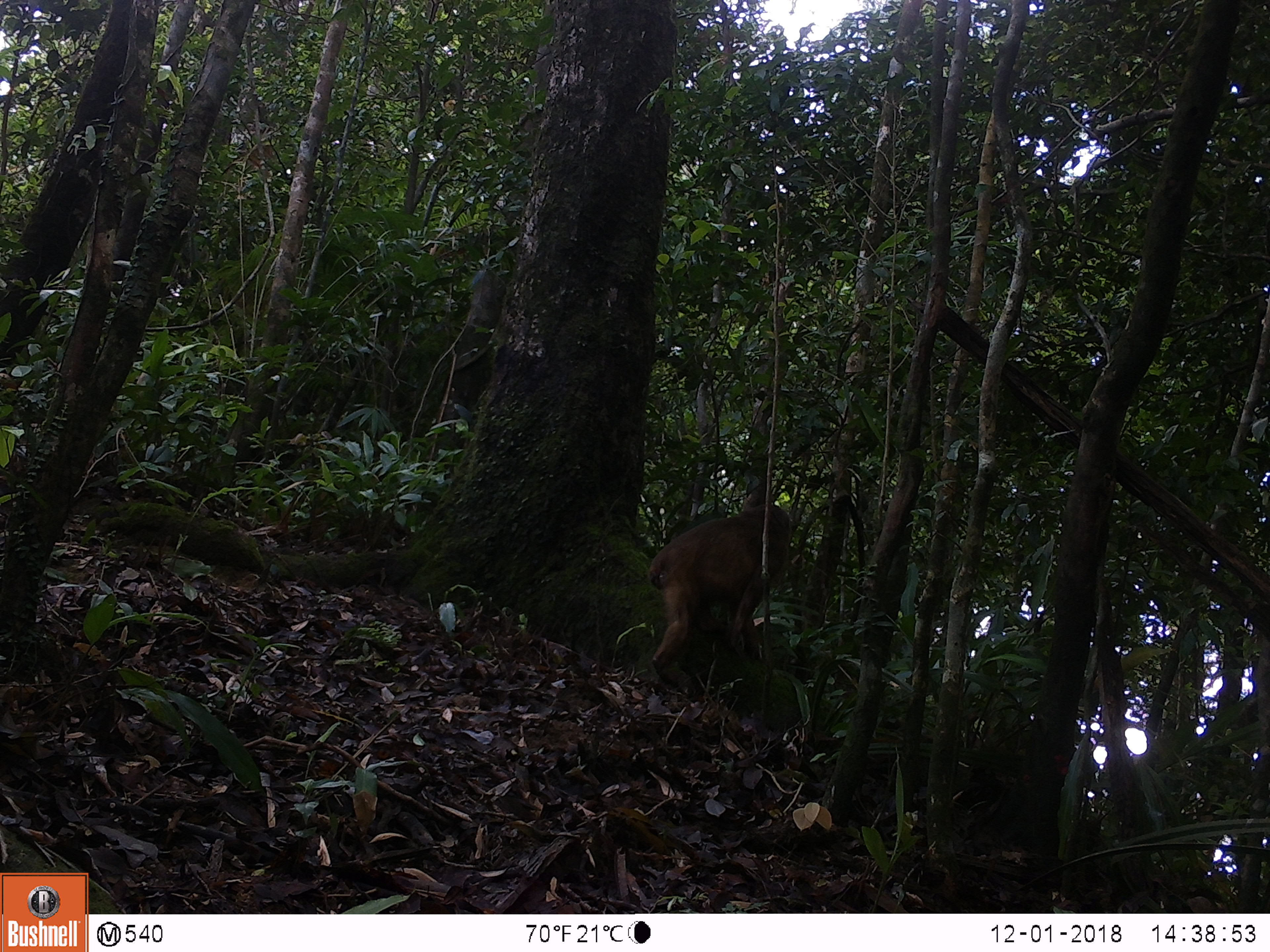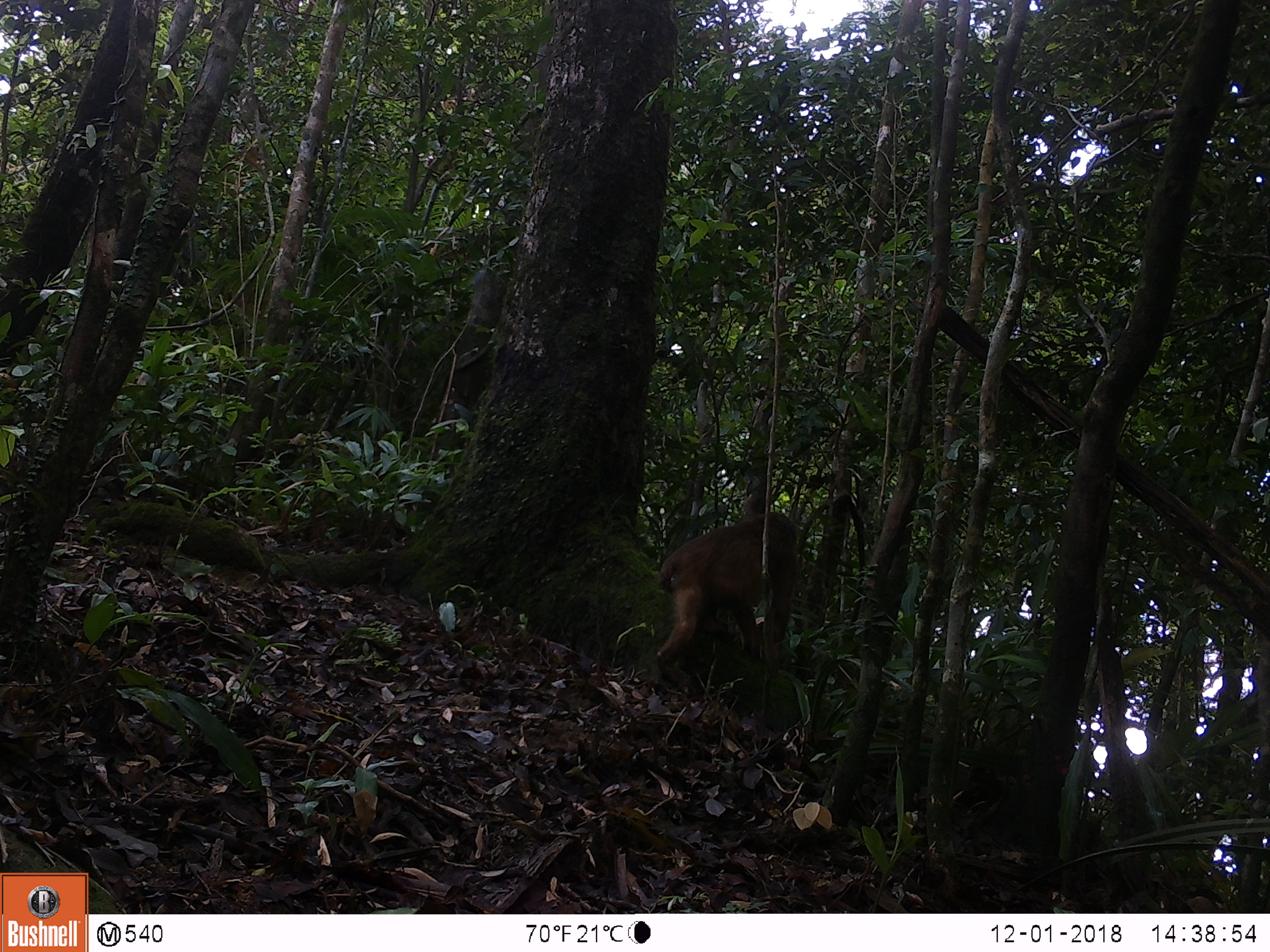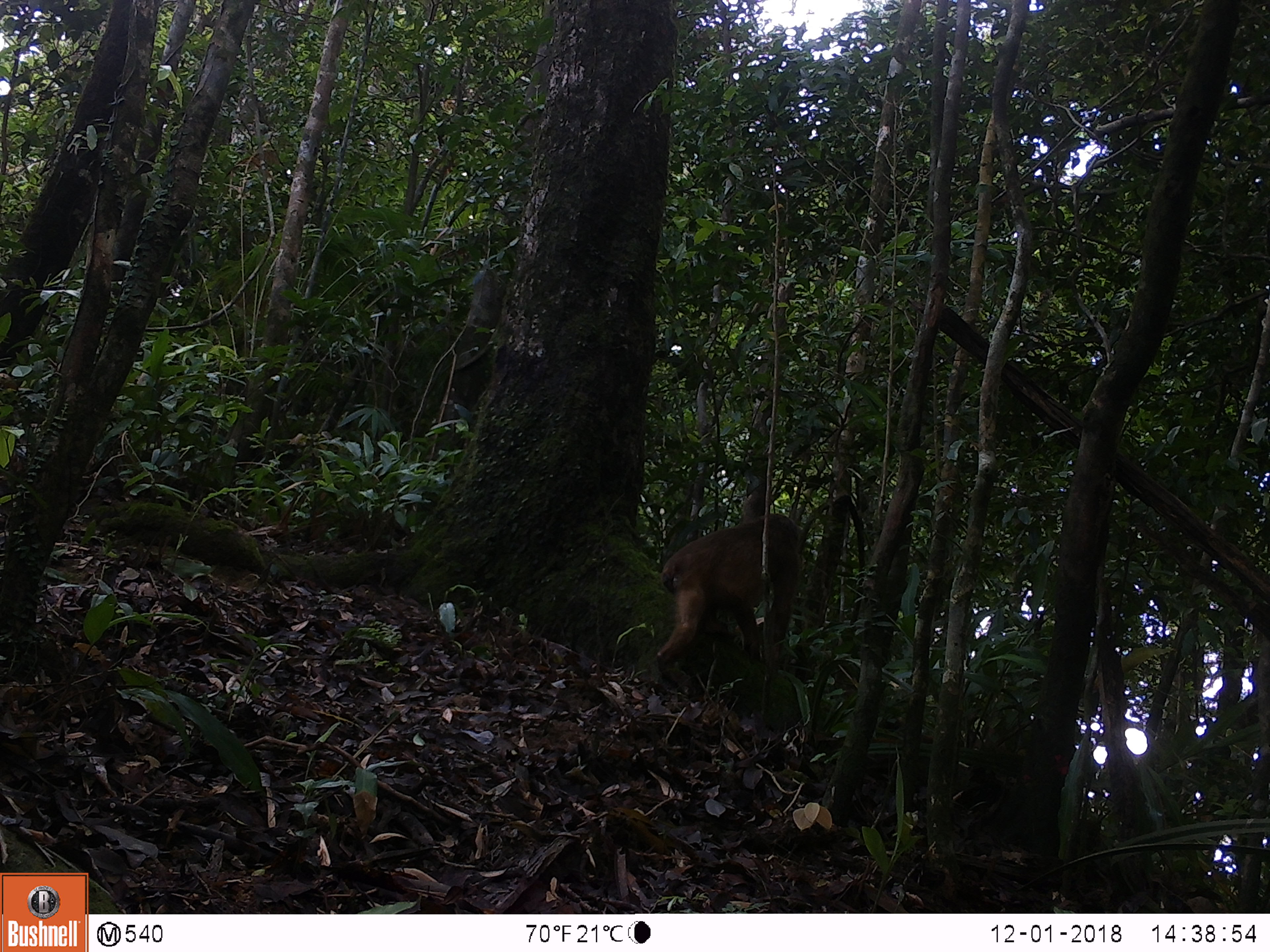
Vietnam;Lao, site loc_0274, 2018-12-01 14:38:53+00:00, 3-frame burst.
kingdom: Animalia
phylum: Chordata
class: Mammalia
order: Primates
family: Cercopithecidae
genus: Macaca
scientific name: Macaca arctoides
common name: stump-tailed macaque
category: stump tailed macaque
Stump tailed macaque (stump-tailed macaque) (Macaca arctoides). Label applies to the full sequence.